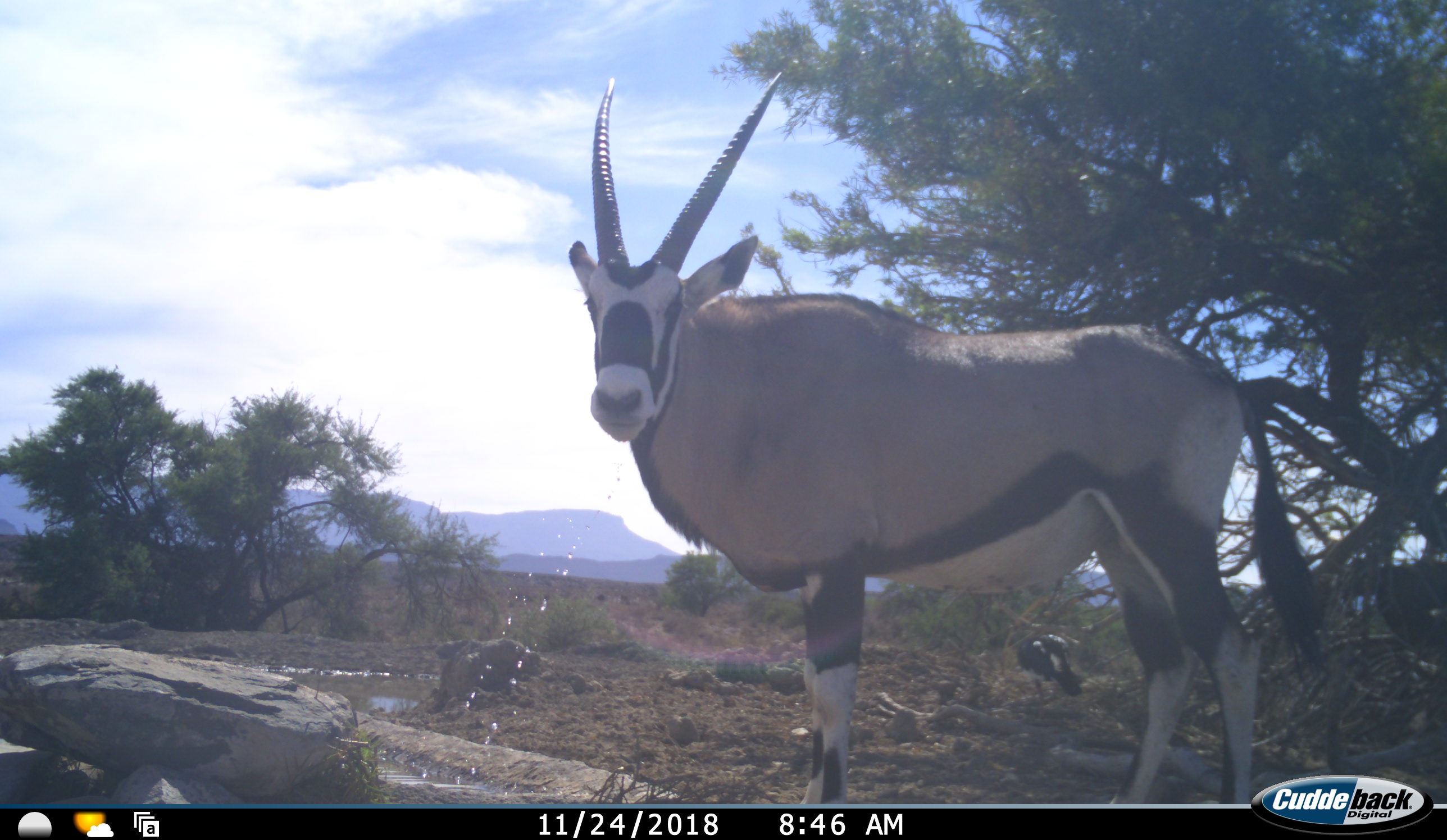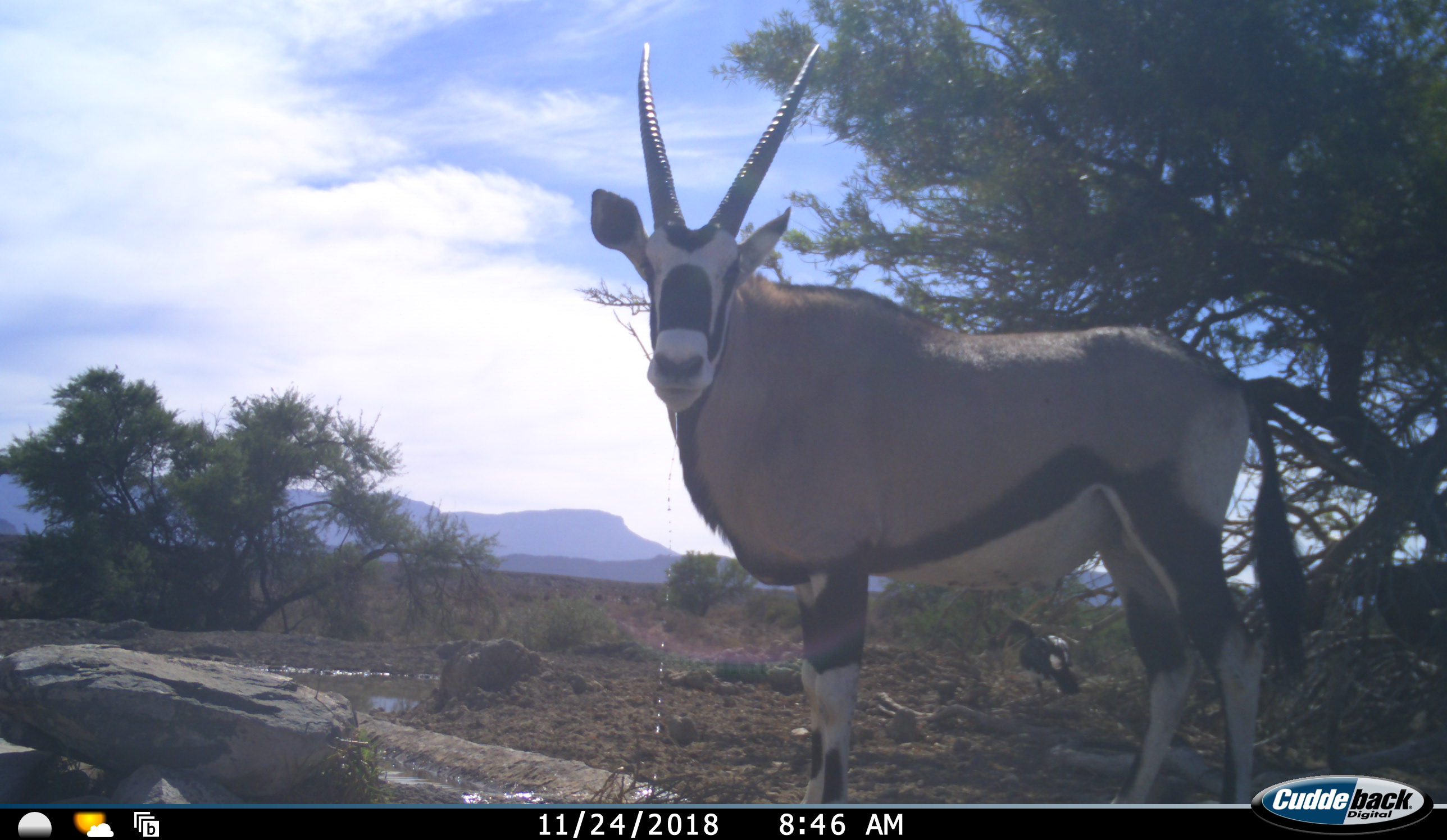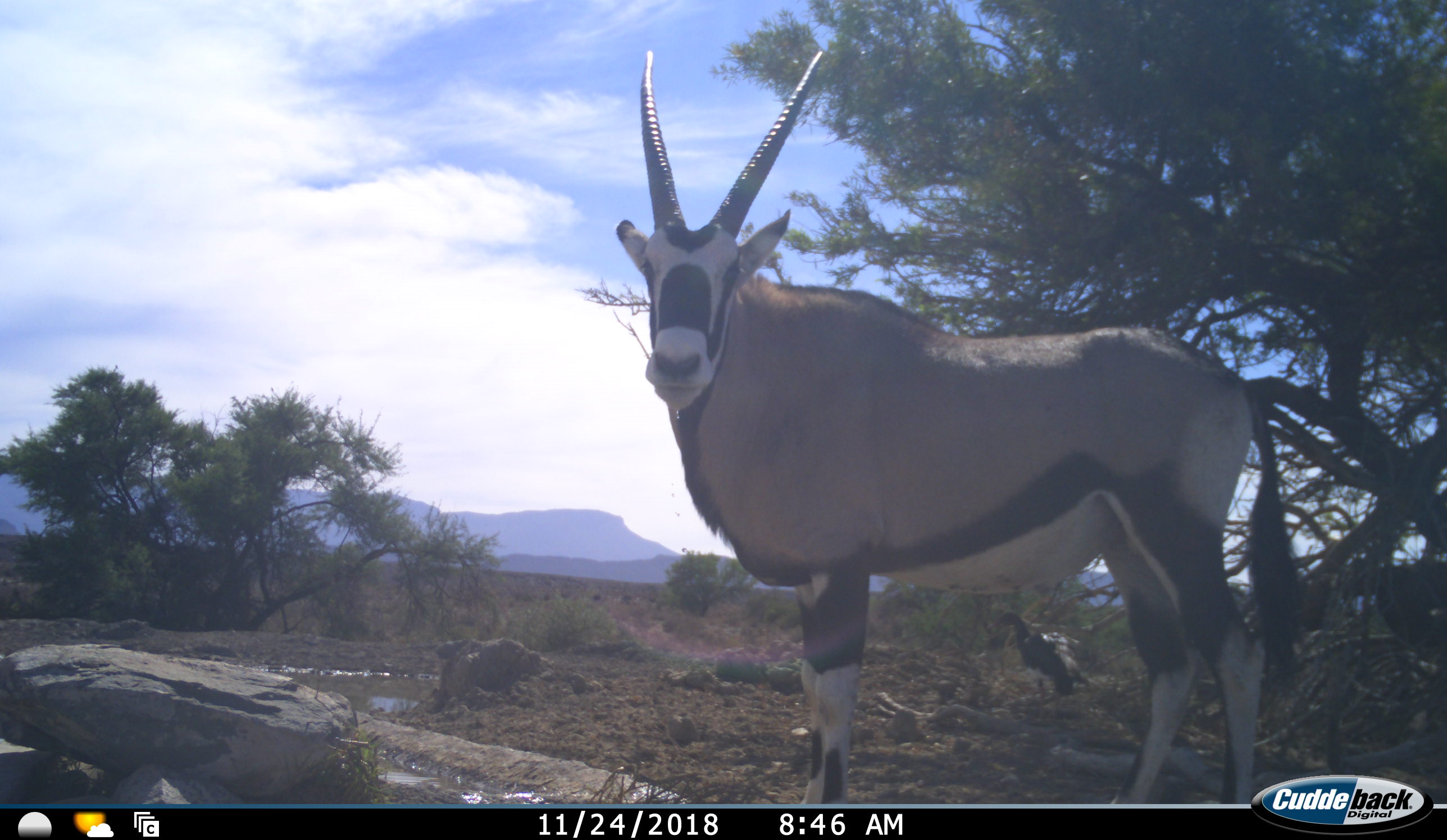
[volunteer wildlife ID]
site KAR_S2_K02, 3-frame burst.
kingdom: Animalia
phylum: Chordata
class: Aves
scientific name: Aves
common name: bird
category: birdother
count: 1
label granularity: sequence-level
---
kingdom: Animalia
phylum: Chordata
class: Mammalia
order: Artiodactyla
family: Bovidae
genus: Oryx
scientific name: Oryx gazella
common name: gemsbok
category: oryx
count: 1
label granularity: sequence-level